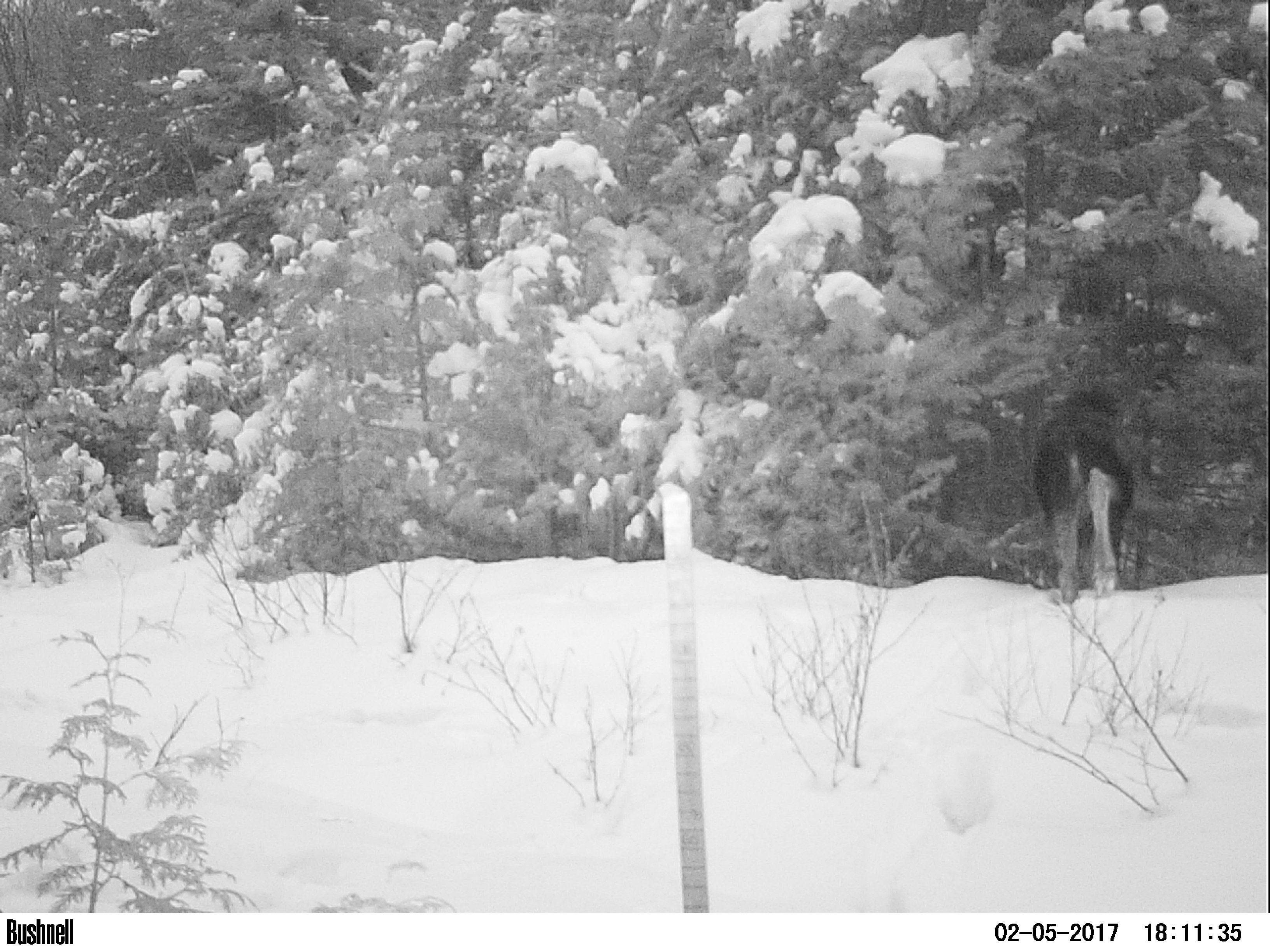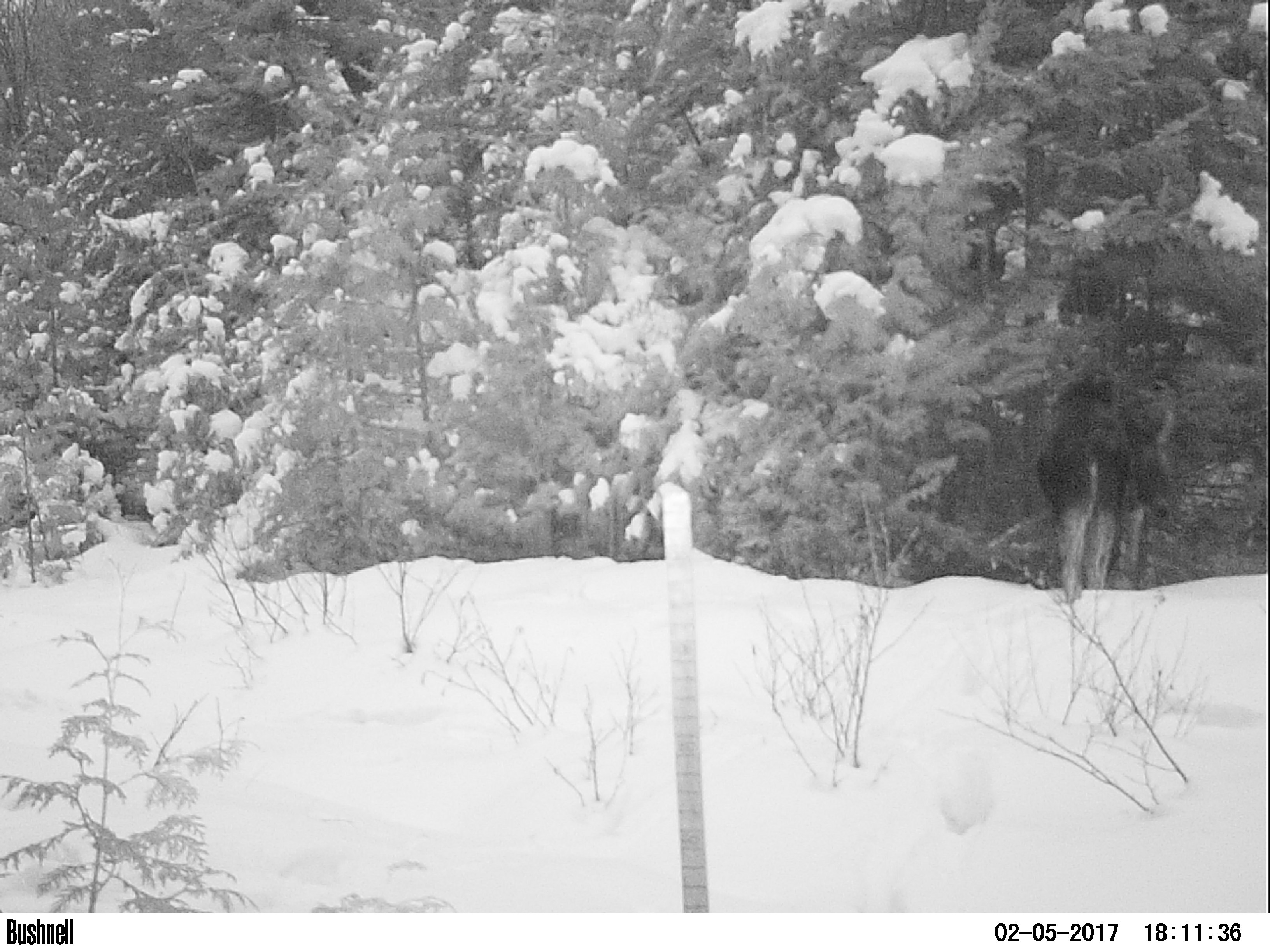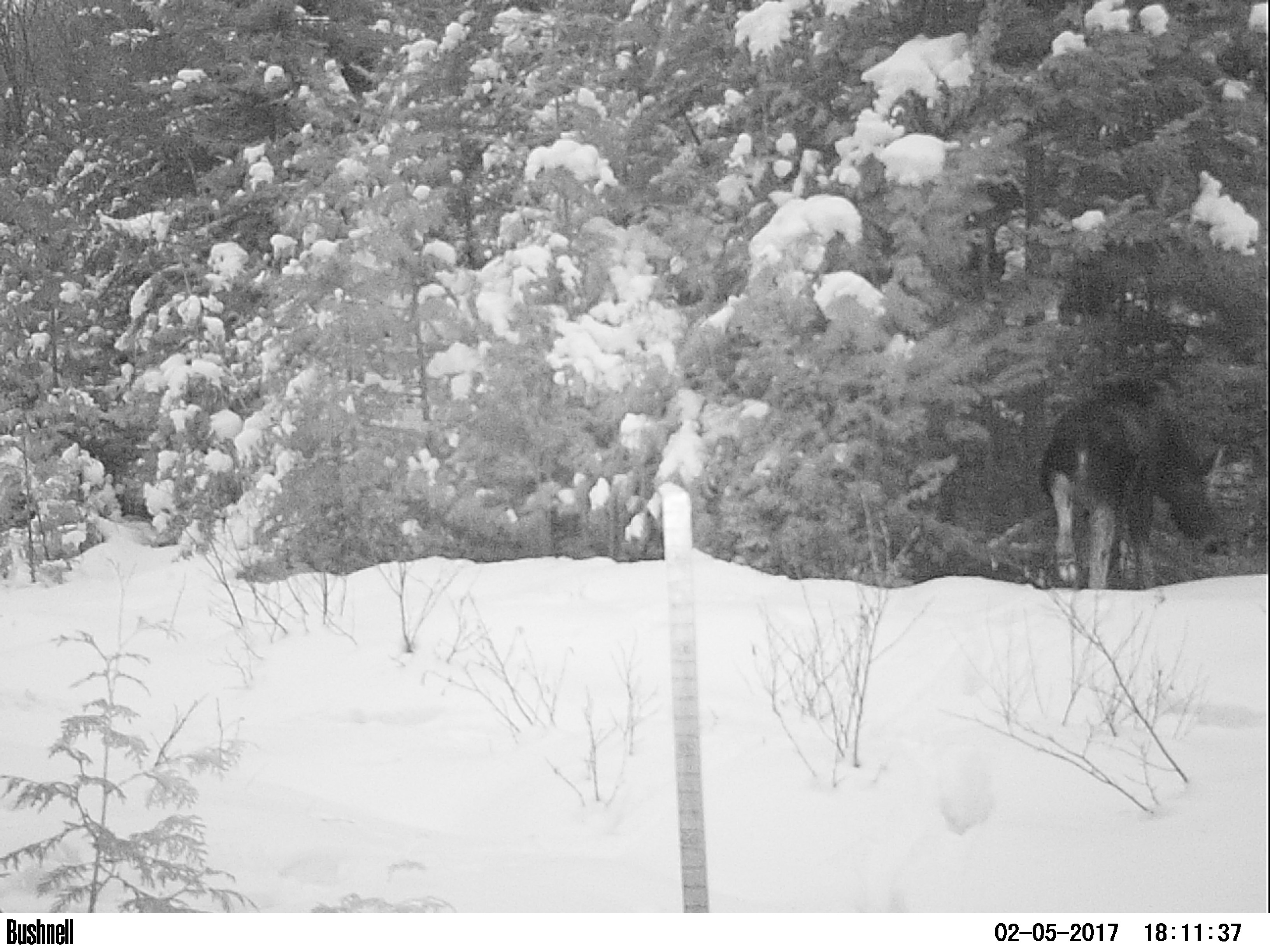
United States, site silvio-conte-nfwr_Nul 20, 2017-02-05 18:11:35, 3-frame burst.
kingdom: Animalia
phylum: Chordata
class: Mammalia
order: Artiodactyla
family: Cervidae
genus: Alces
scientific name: Alces alces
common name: moose